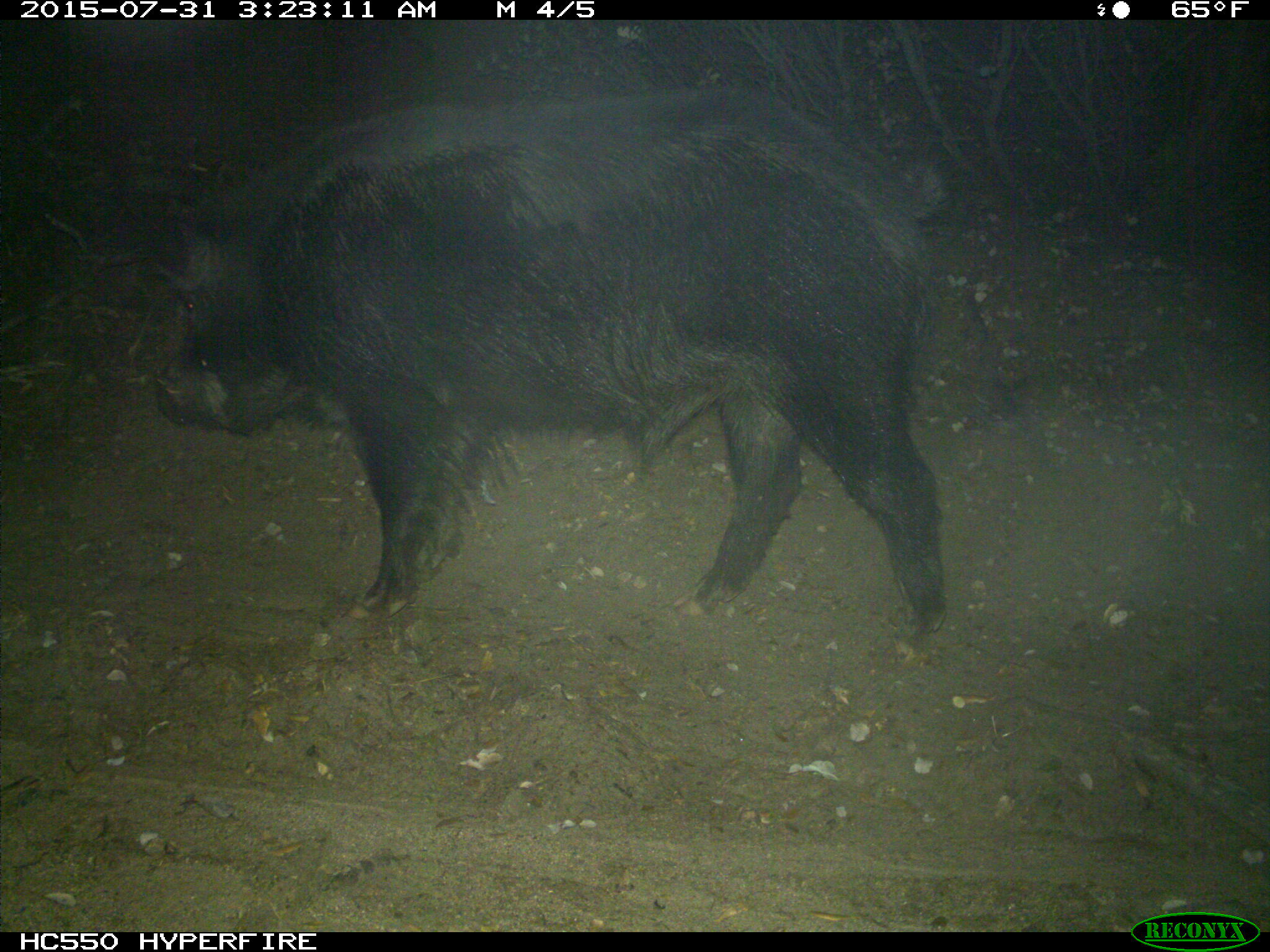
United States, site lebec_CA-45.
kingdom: Animalia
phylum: Chordata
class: Mammalia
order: Artiodactyla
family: Suidae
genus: Sus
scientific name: Sus scrofa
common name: wild boar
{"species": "Sus scrofa (wild boar)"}